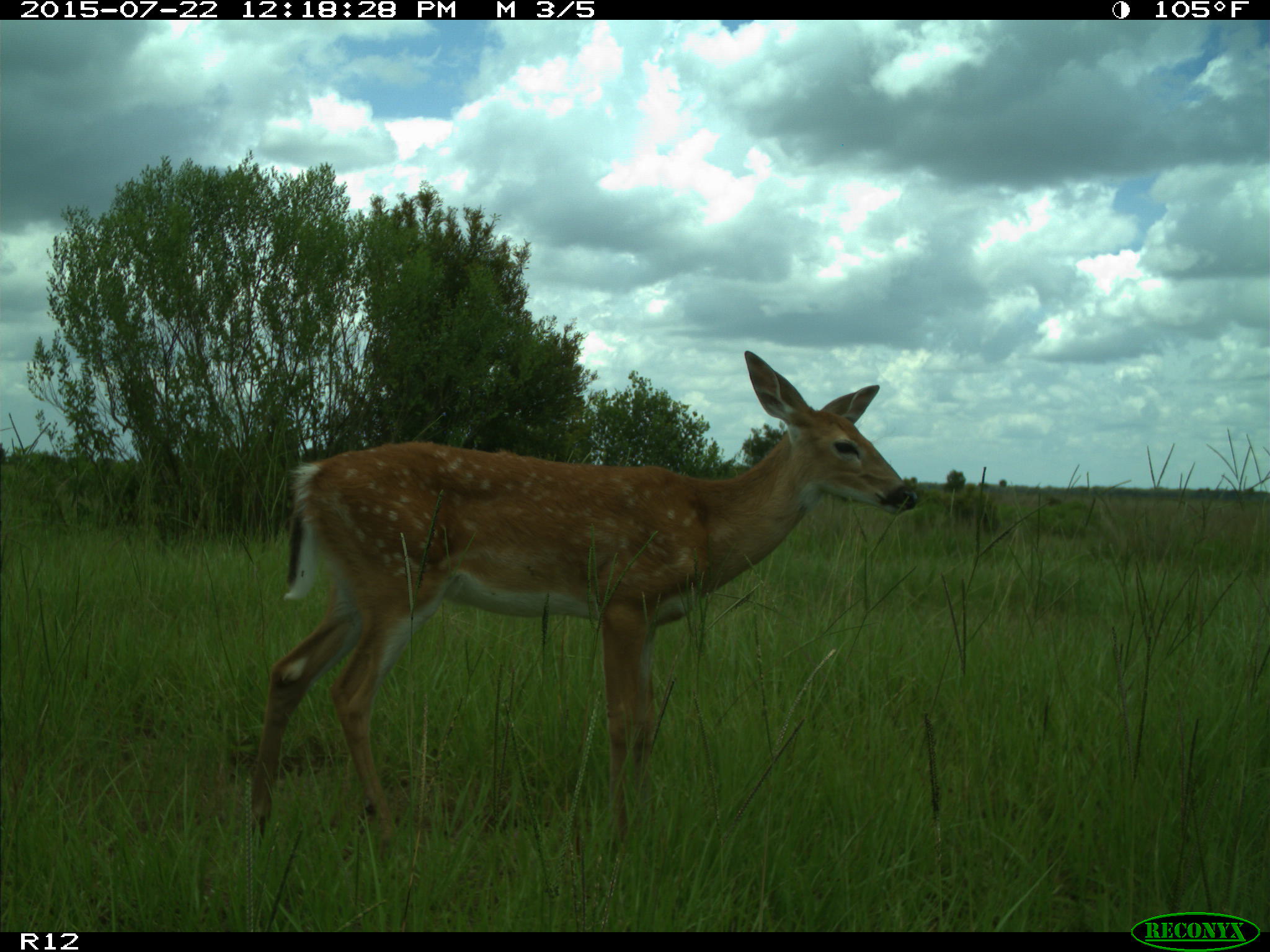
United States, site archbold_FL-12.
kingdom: Animalia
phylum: Chordata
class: Mammalia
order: Artiodactyla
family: Cervidae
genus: Odocoileus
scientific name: Odocoileus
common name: deer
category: unidentified deer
Unidentified deer (deer) (Odocoileus).